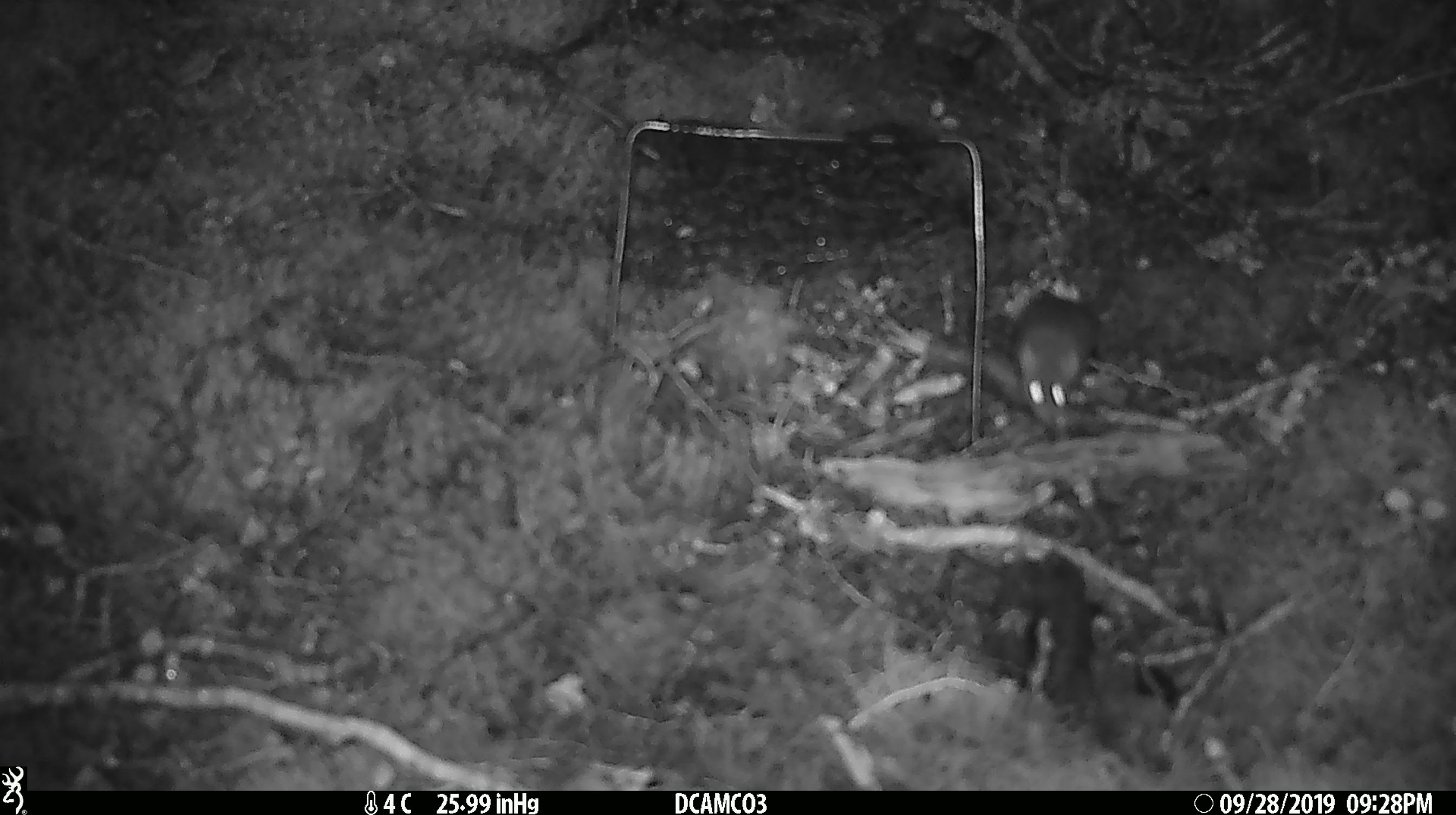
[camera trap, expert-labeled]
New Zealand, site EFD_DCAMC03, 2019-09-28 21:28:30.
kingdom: Animalia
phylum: Chordata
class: Mammalia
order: Rodentia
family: Muridae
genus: Mus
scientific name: Mus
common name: mouse